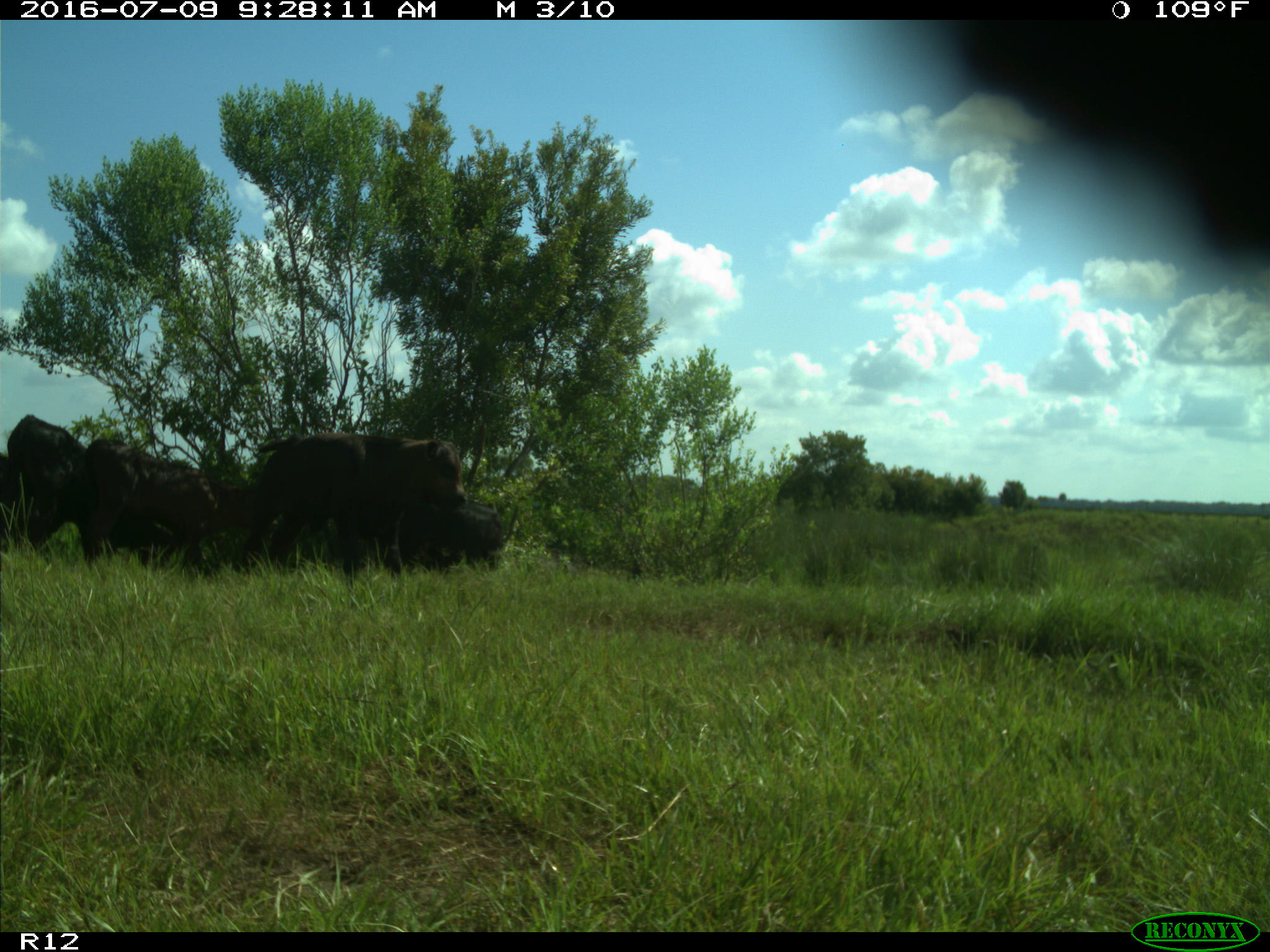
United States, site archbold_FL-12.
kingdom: Animalia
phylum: Chordata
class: Mammalia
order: Artiodactyla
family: Bovidae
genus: Bos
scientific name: Bos taurus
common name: domestic cow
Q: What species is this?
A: Bos taurus (domestic cow).